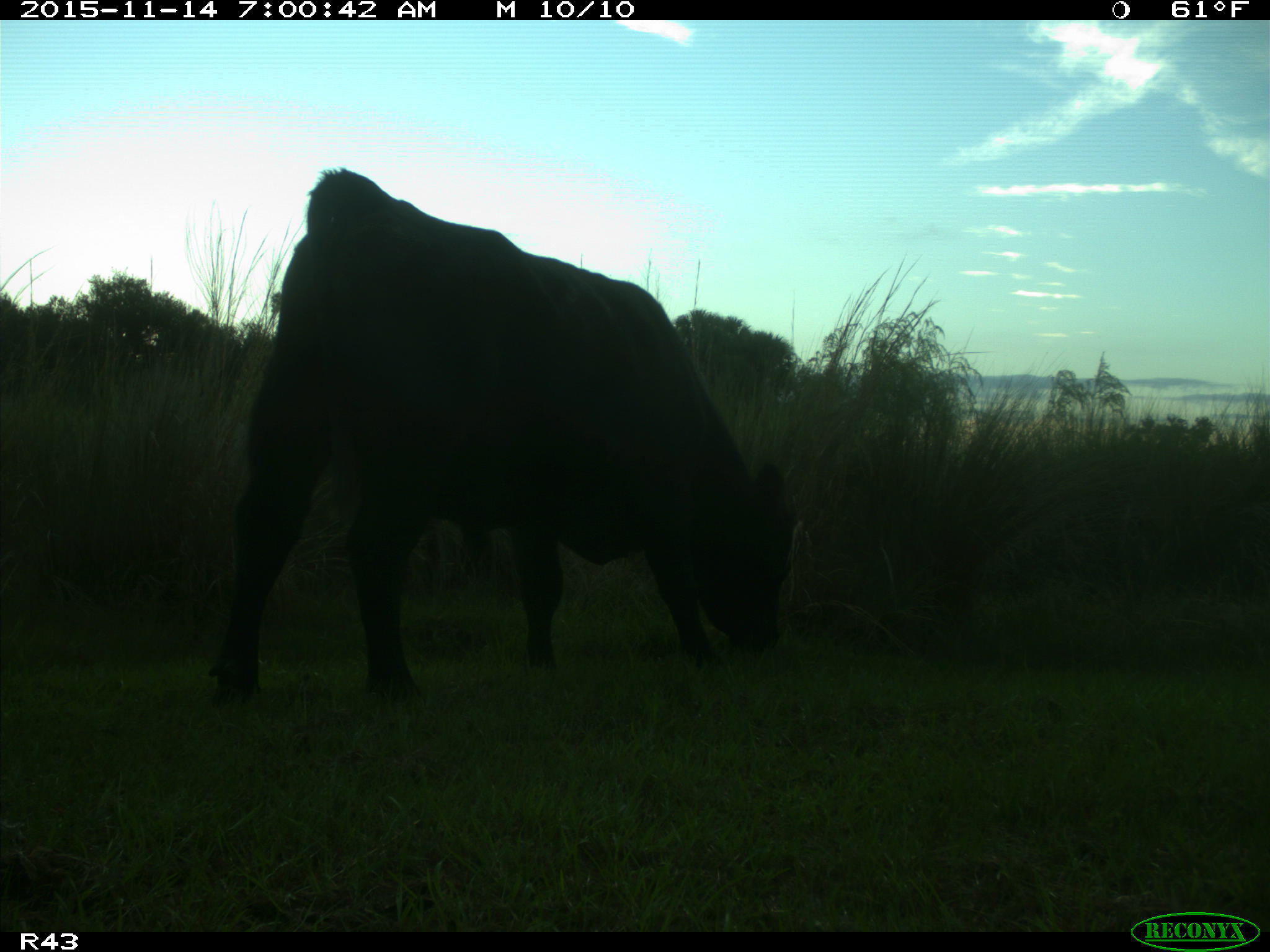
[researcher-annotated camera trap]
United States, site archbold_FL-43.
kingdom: Animalia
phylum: Chordata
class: Mammalia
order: Artiodactyla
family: Bovidae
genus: Bos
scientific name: Bos taurus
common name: domestic cow